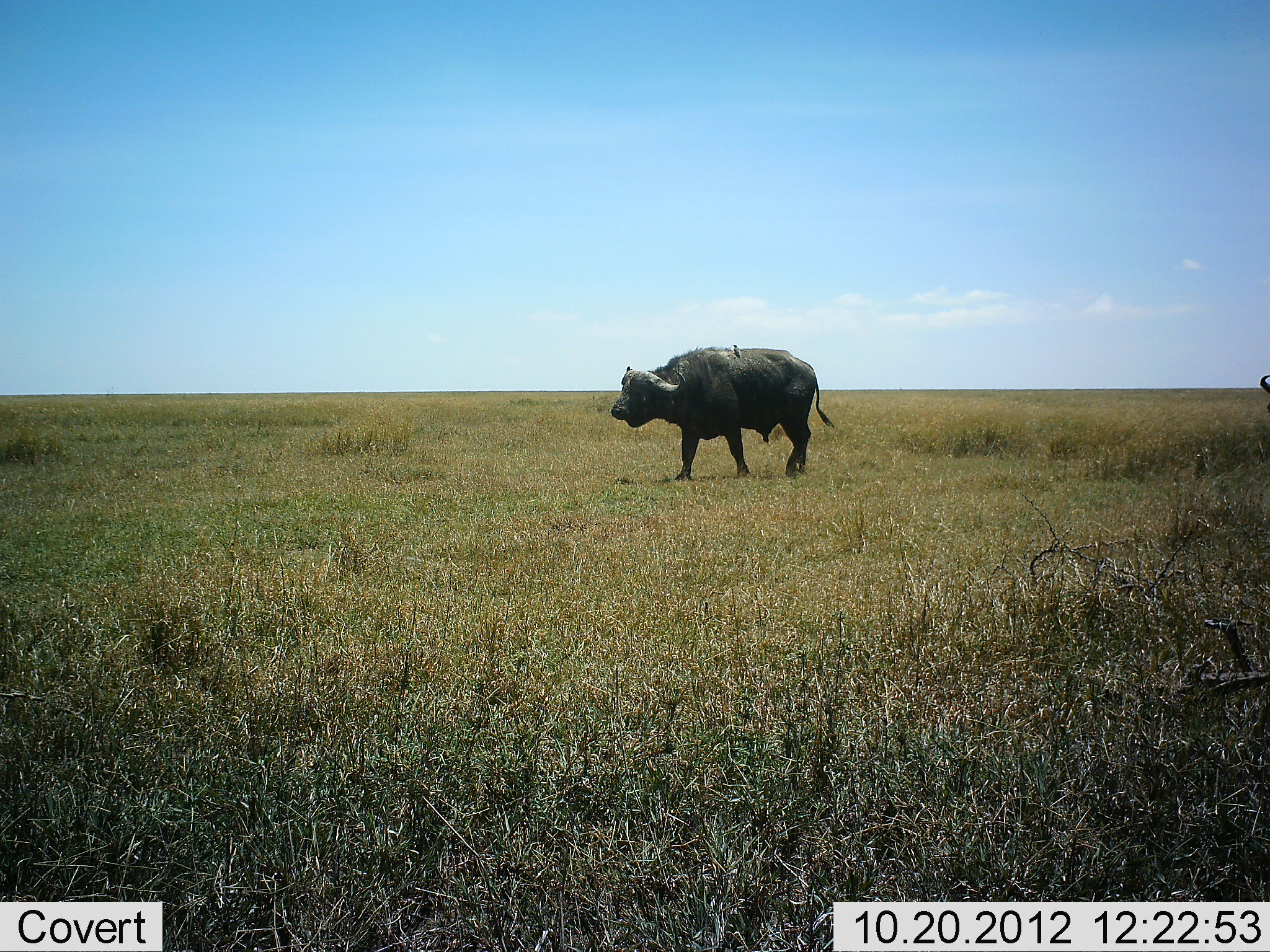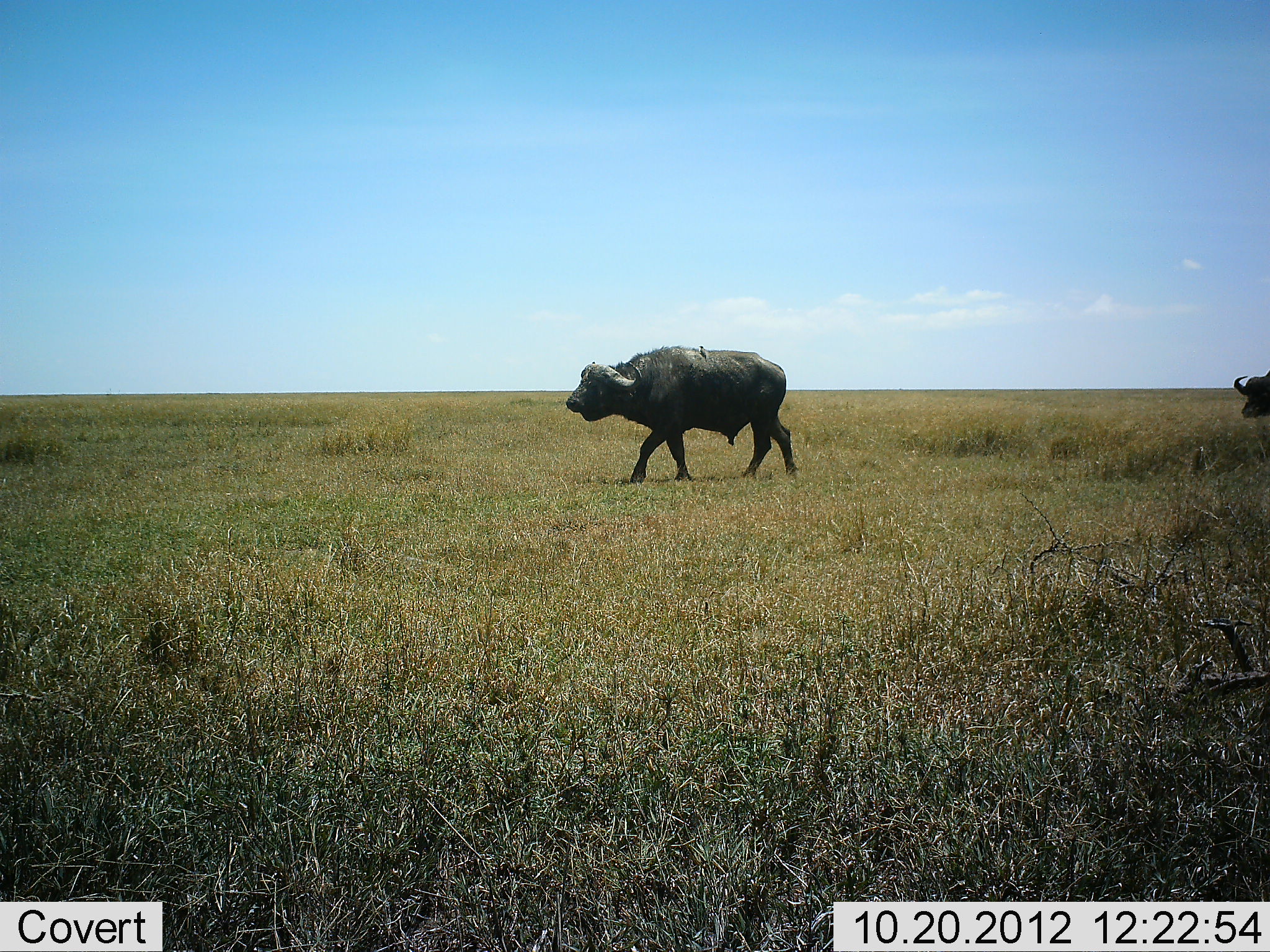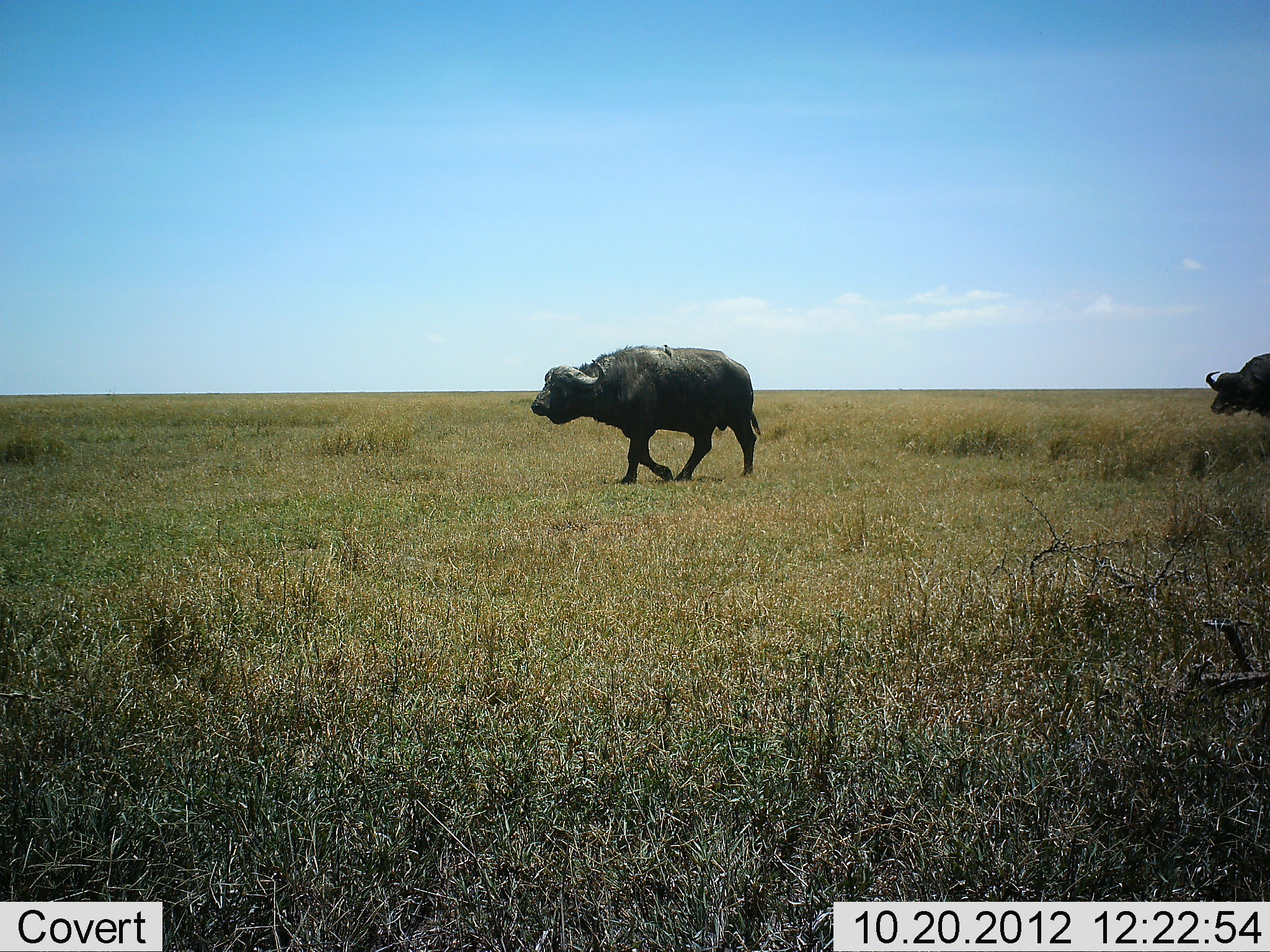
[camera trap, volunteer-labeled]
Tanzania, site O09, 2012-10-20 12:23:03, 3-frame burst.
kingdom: Animalia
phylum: Chordata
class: Mammalia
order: Artiodactyla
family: Bovidae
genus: Syncerus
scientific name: Syncerus caffer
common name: cape buffalo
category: buffalo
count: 2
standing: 0%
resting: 0%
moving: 100%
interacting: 0%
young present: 0%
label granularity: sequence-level